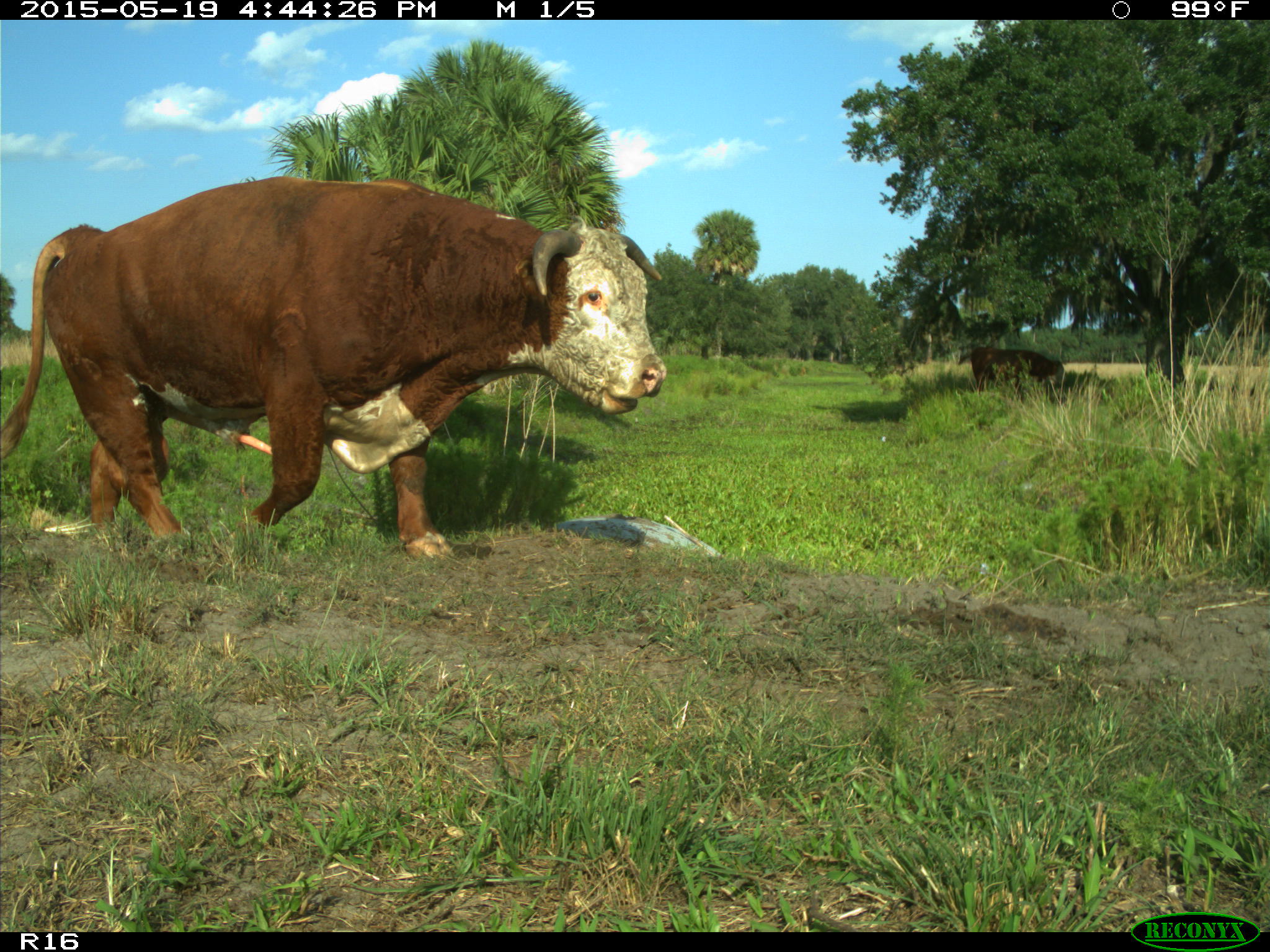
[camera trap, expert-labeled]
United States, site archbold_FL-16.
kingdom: Animalia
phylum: Chordata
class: Mammalia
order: Artiodactyla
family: Bovidae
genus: Bos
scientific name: Bos taurus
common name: domestic cow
Bos taurus (domestic cow).